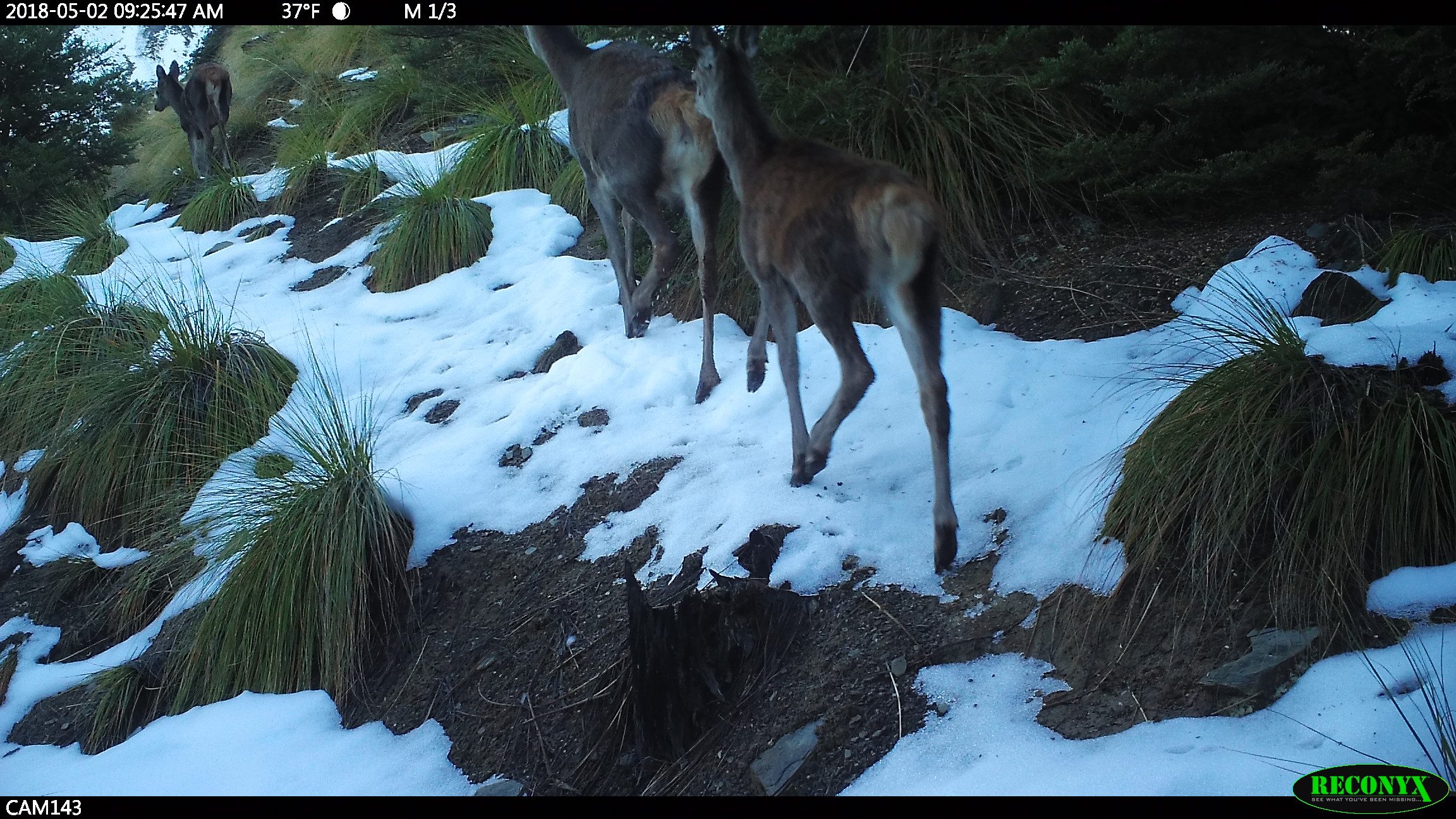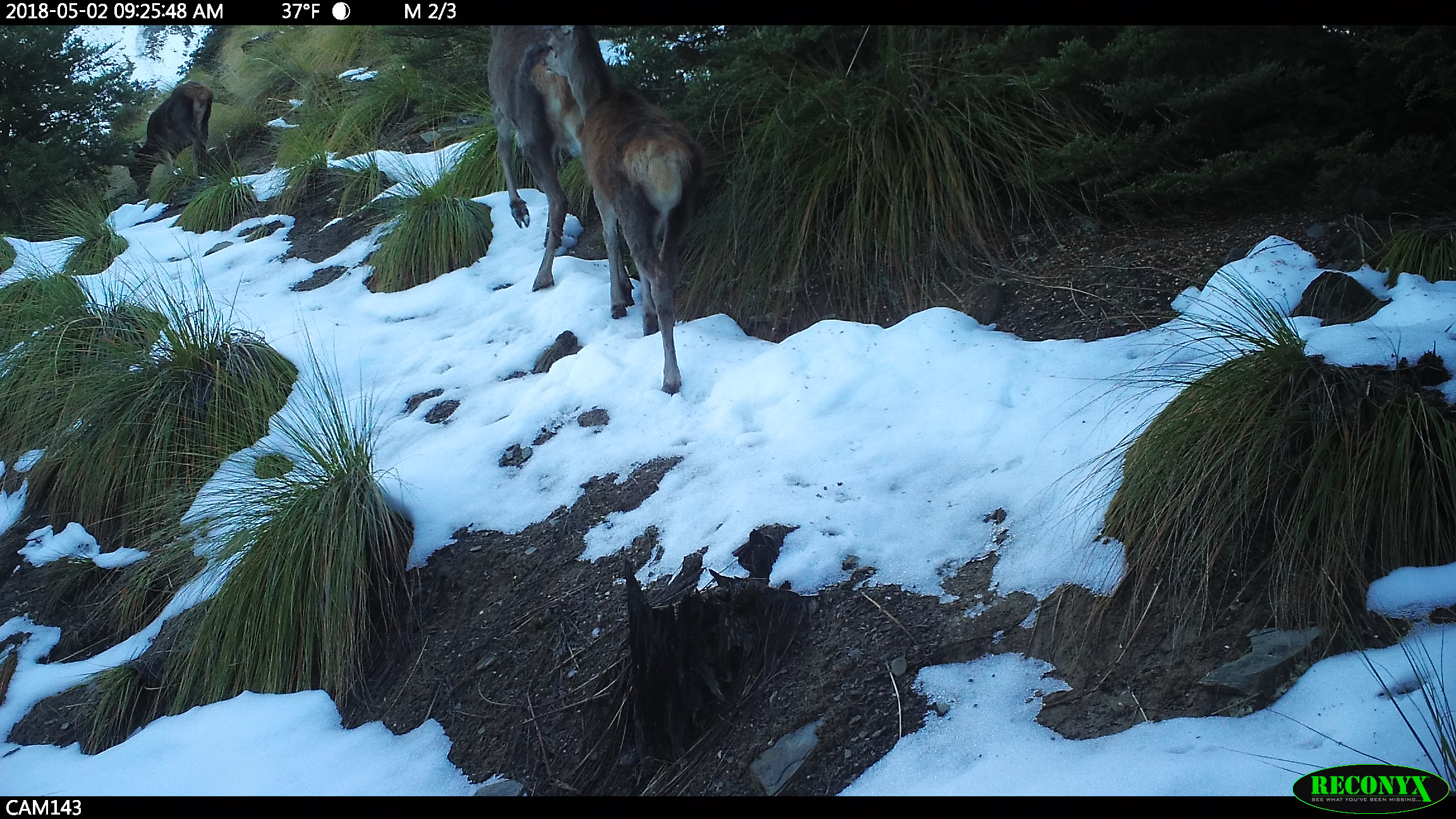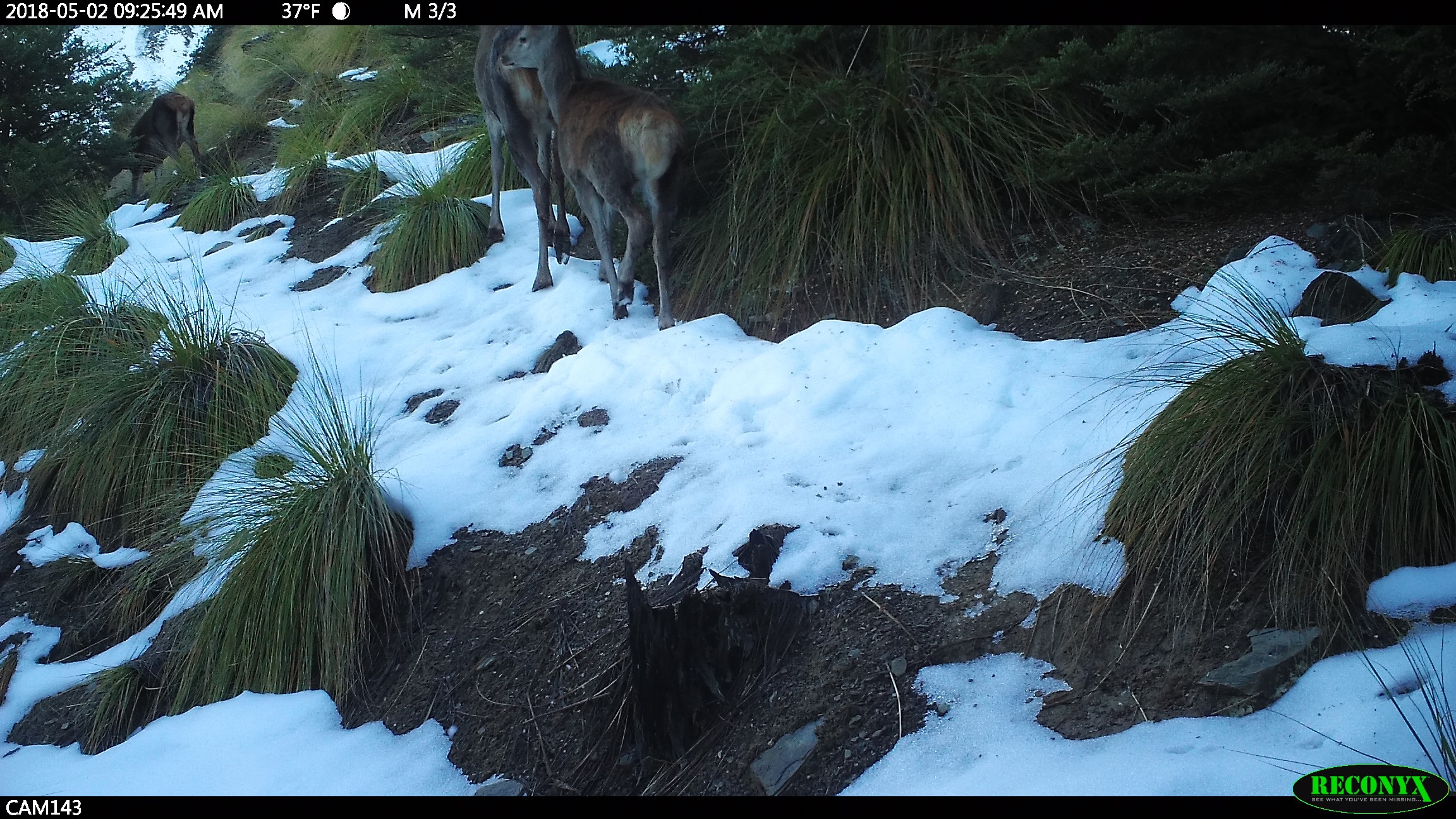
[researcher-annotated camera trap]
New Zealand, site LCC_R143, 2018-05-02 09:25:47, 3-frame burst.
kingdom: Animalia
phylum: Chordata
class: Mammalia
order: Artiodactyla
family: Cervidae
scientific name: Cervidae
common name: deer